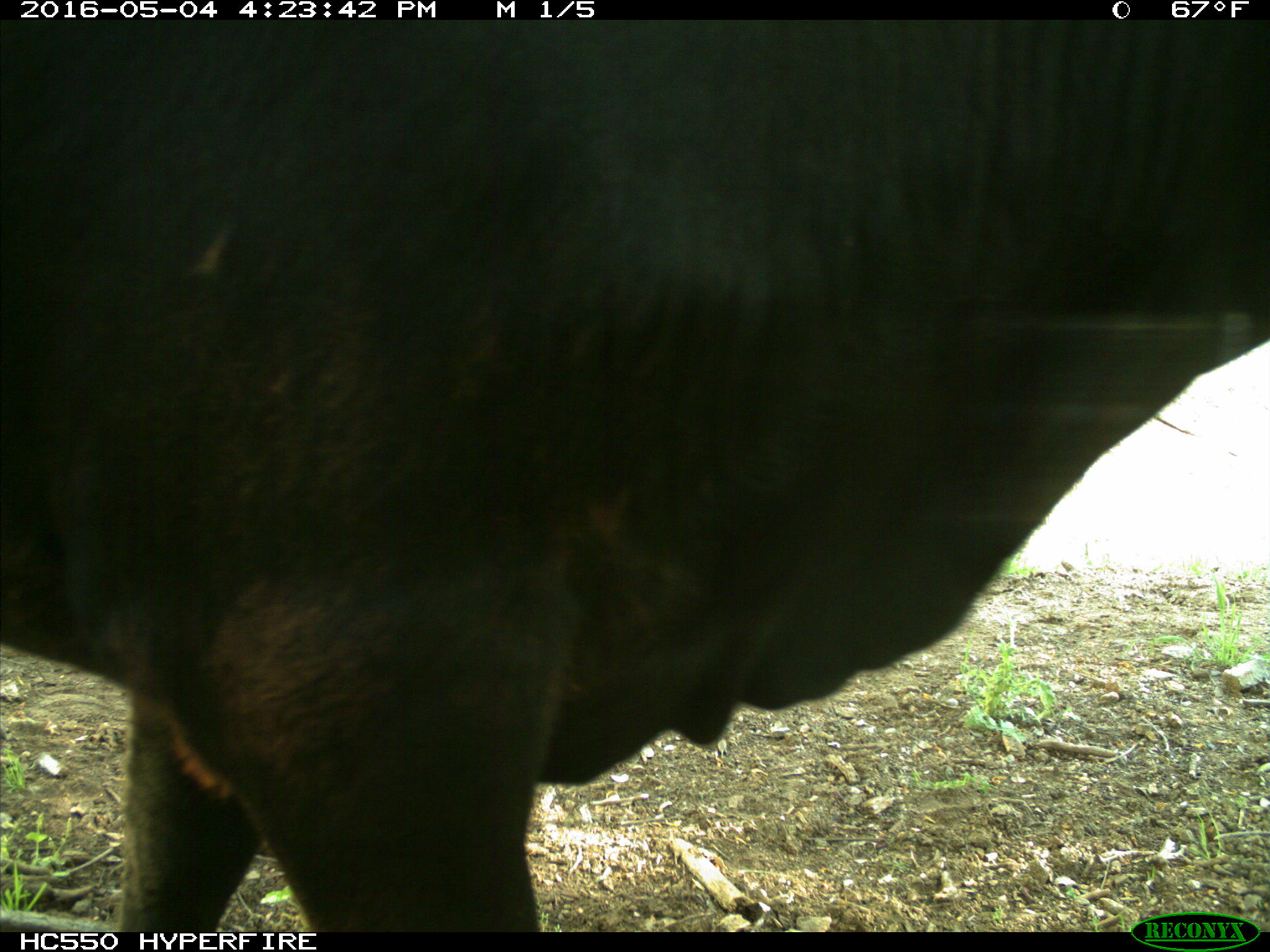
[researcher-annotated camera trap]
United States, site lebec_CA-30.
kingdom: Animalia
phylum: Chordata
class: Mammalia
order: Artiodactyla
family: Bovidae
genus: Bos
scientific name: Bos taurus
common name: domestic cow